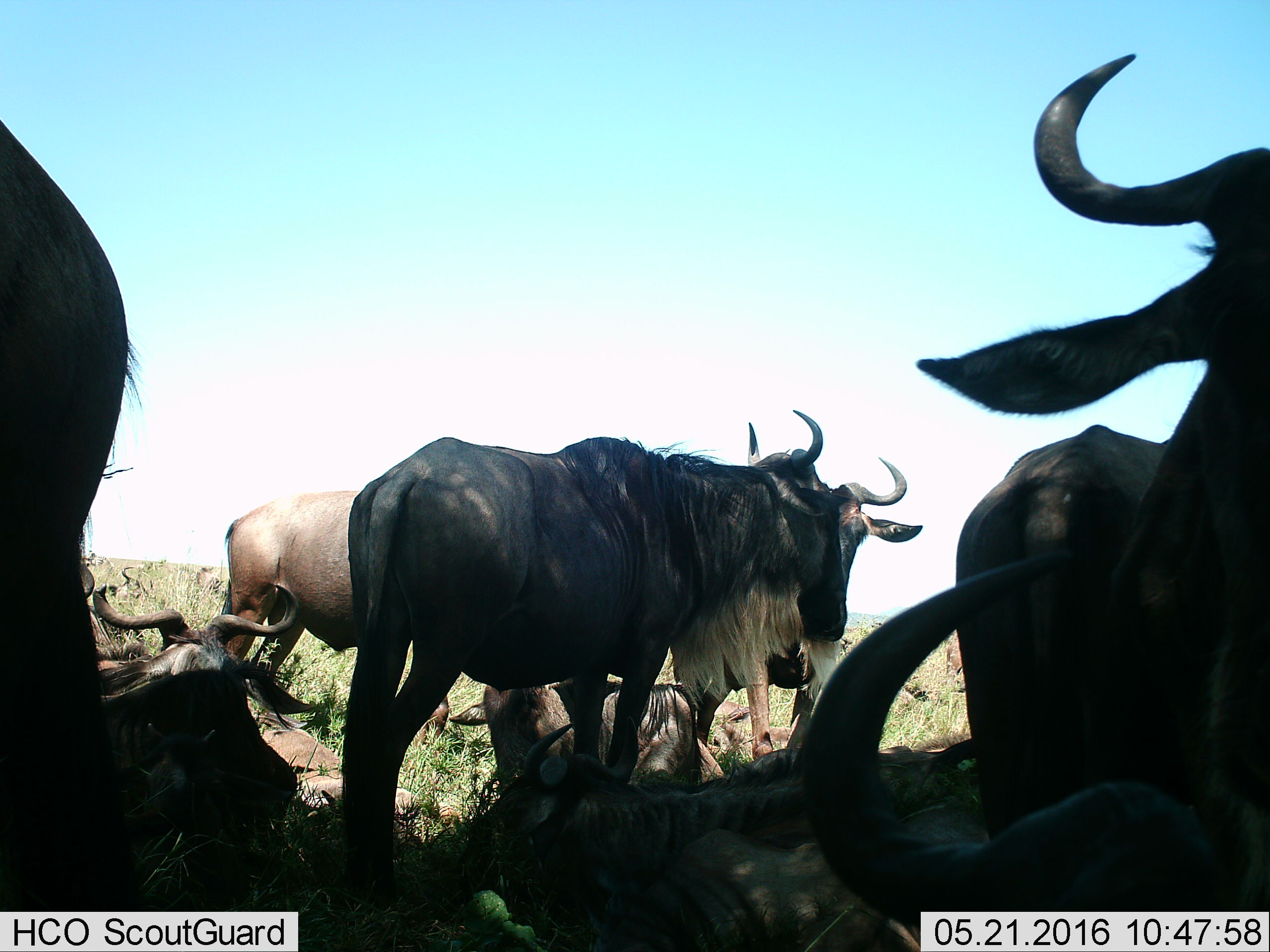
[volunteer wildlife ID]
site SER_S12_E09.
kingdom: Animalia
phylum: Chordata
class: Mammalia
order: Artiodactyla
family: Bovidae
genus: Connochaetes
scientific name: Connochaetes taurinus taurinus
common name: blue wildebeest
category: wildebeestblue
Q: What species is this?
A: Wildebeestblue (blue wildebeest) (Connochaetes taurinus taurinus).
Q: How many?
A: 9.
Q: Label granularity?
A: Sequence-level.